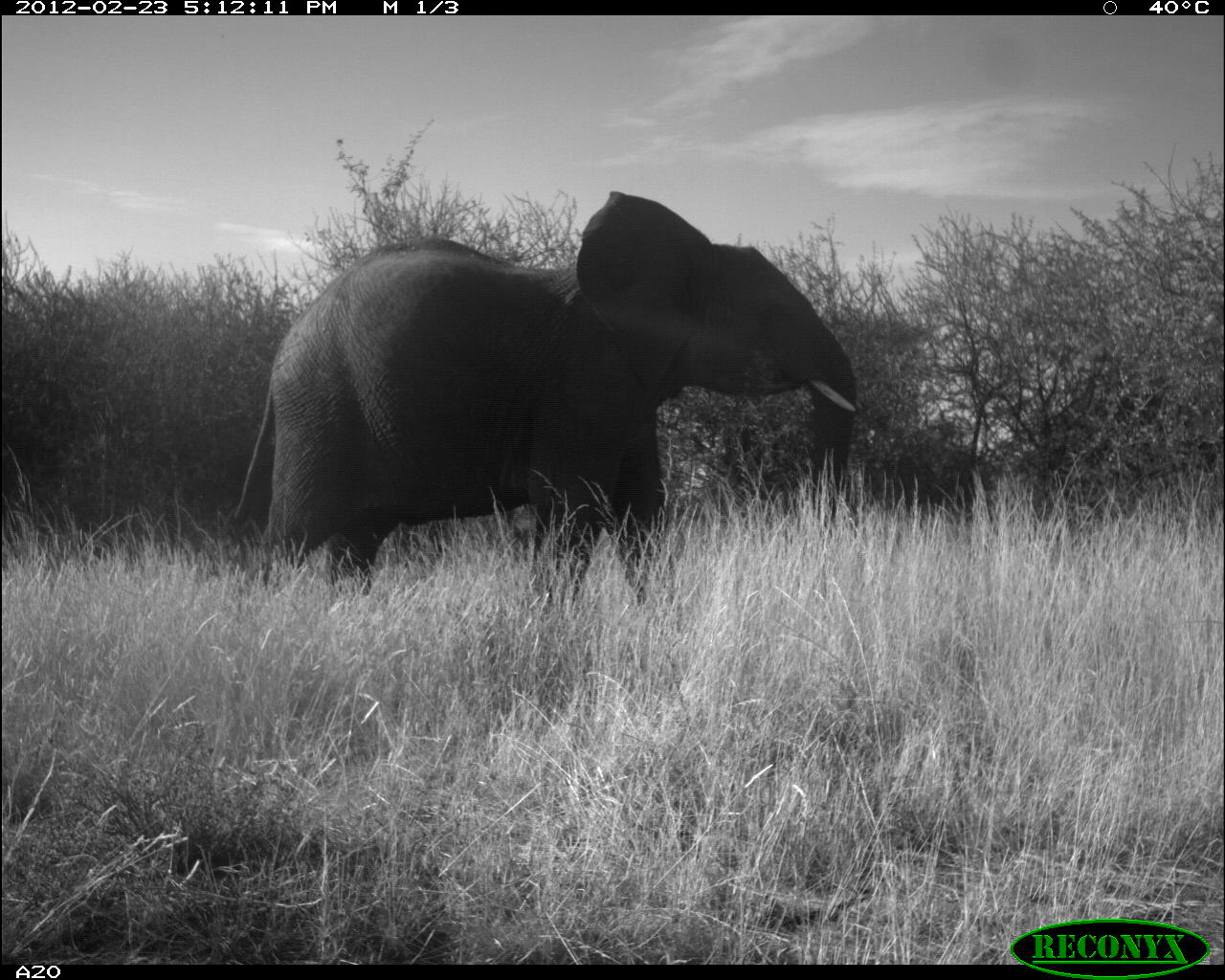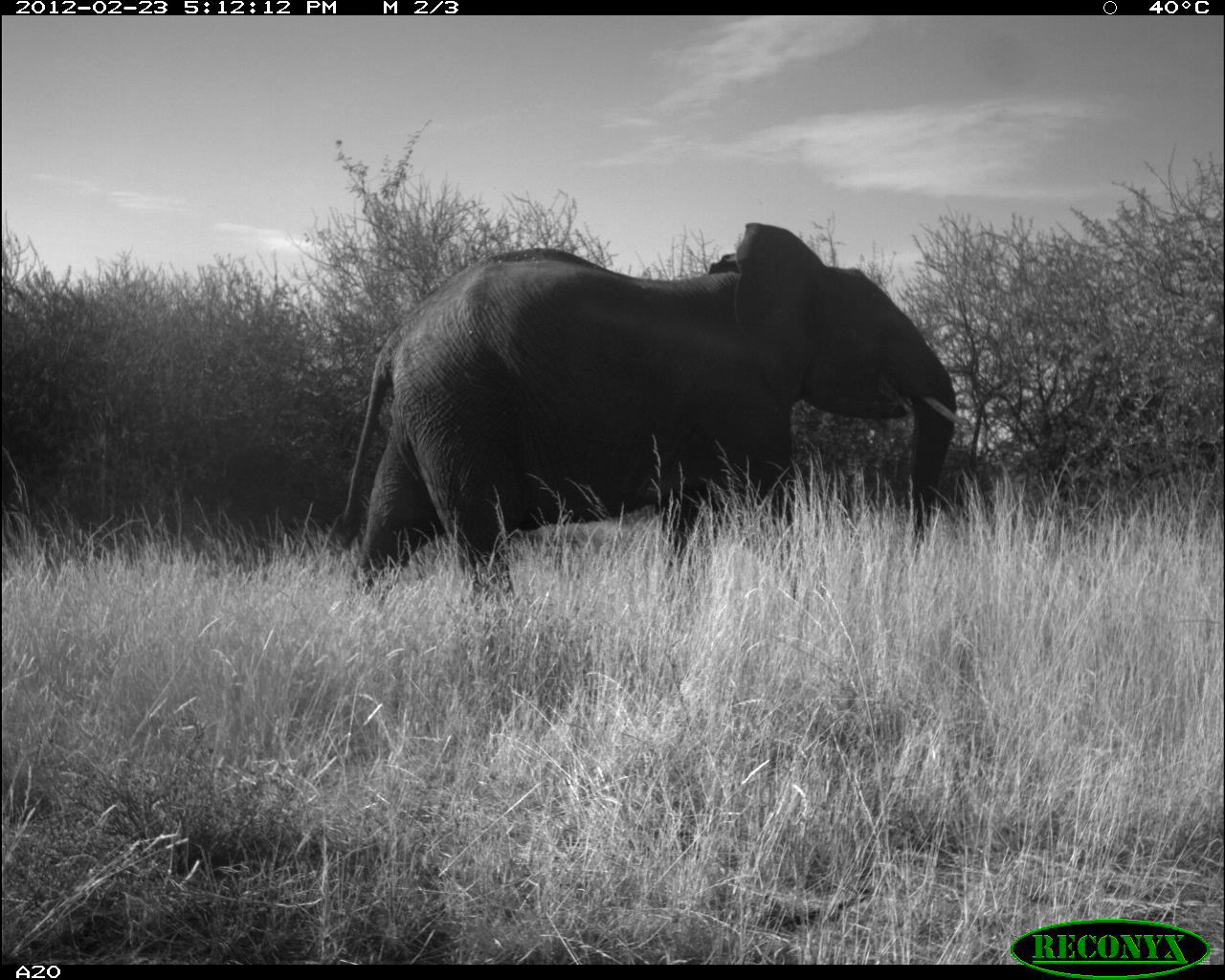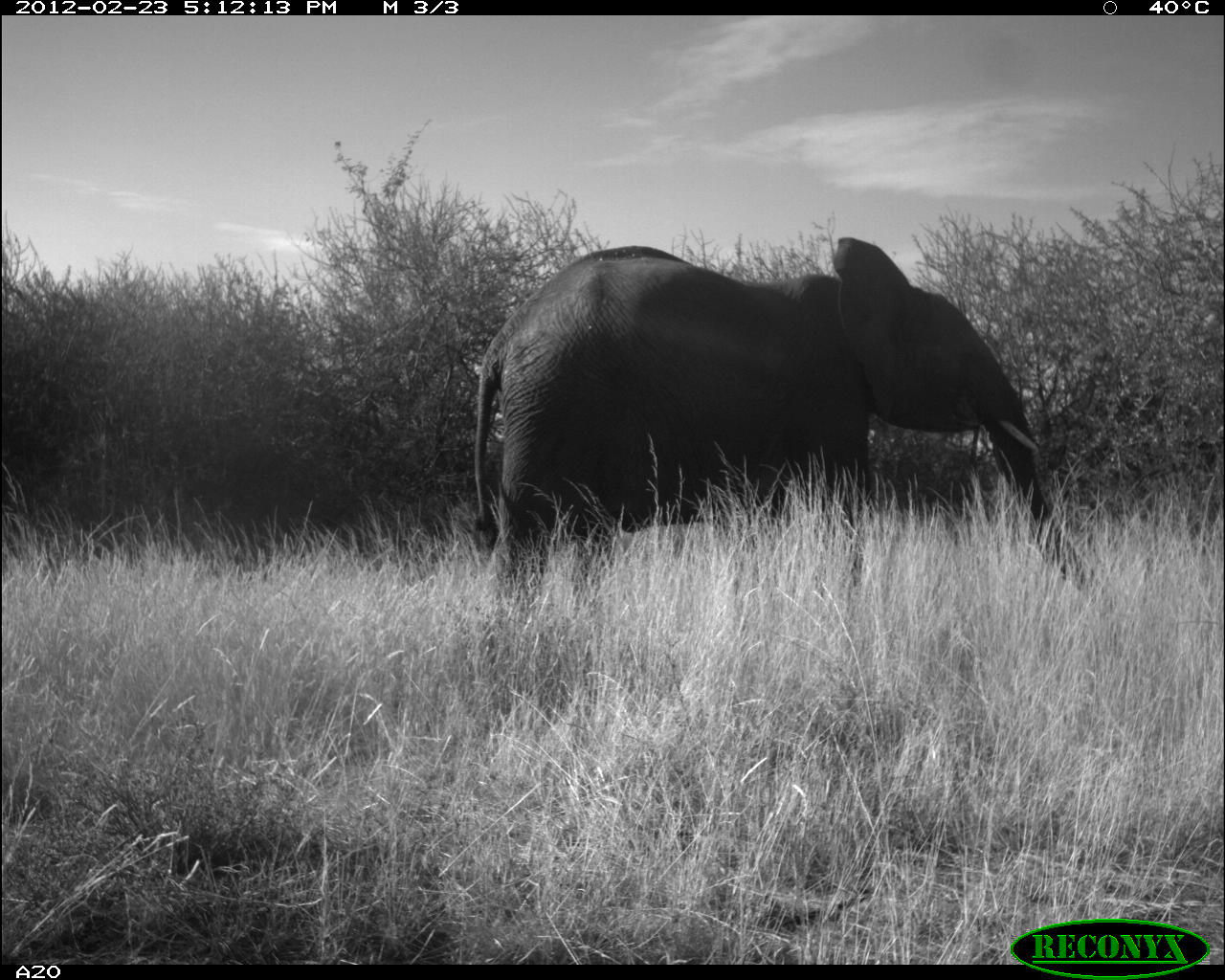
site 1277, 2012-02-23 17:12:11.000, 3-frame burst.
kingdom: Animalia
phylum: Chordata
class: Mammalia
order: Proboscidea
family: Elephantidae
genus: Loxodonta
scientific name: Loxodonta africana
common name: african bush elephant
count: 1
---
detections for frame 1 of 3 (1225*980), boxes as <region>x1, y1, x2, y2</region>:
loxodonta africana: <region>217, 185, 864, 618</region>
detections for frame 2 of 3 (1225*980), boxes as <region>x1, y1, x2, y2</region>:
loxodonta africana: <region>328, 218, 973, 644</region>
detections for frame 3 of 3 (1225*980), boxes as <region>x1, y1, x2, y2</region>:
loxodonta africana: <region>471, 234, 1095, 649</region>